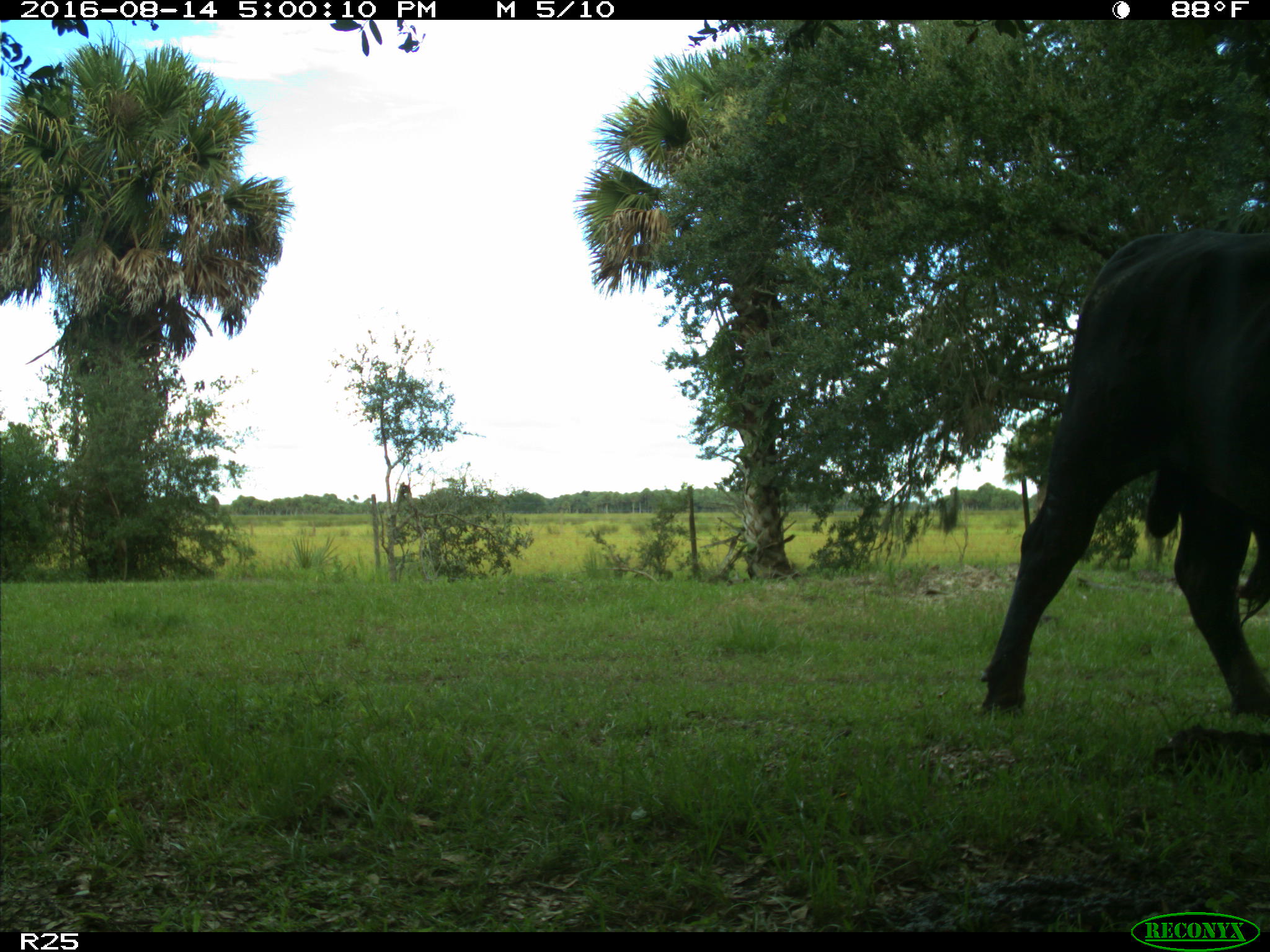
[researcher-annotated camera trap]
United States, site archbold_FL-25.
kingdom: Animalia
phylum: Chordata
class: Mammalia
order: Artiodactyla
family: Bovidae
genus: Bos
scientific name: Bos taurus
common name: domestic cow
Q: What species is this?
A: Bos taurus (domestic cow).